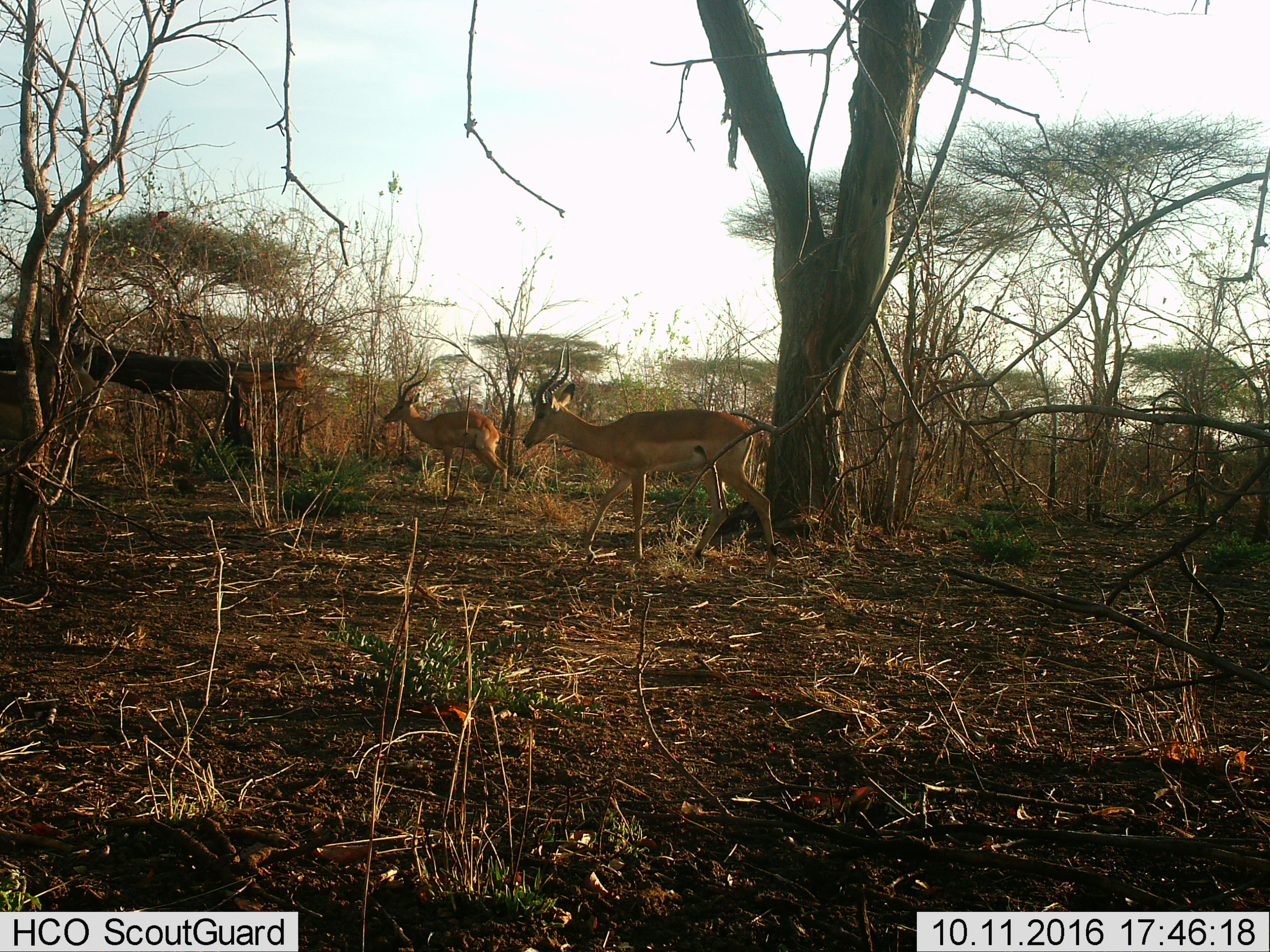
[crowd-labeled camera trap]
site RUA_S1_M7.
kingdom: Animalia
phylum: Chordata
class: Mammalia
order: Artiodactyla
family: Bovidae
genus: Aepyceros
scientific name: Aepyceros melampus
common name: impala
Impala (Aepyceros melampus), count 3. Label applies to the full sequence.